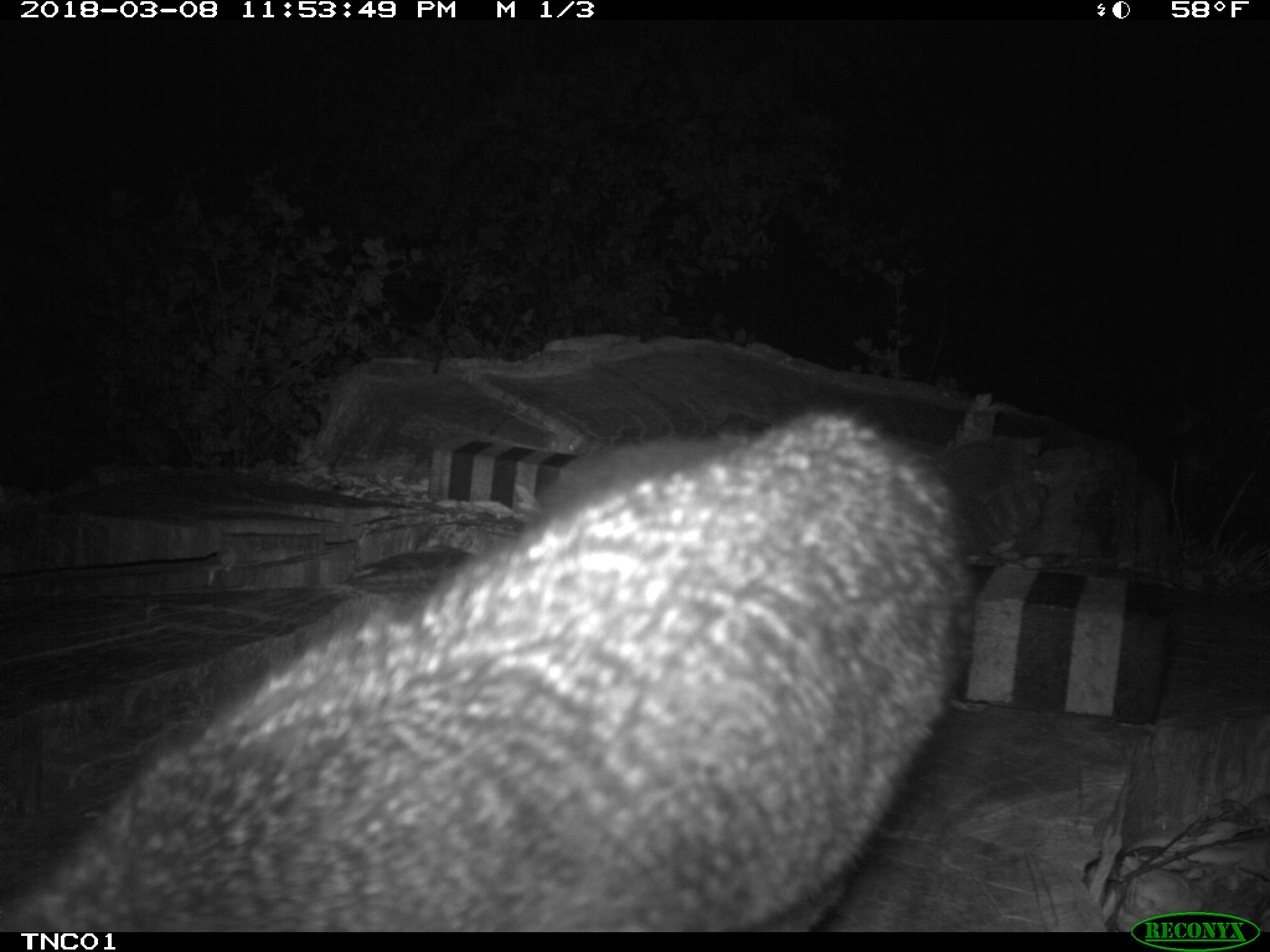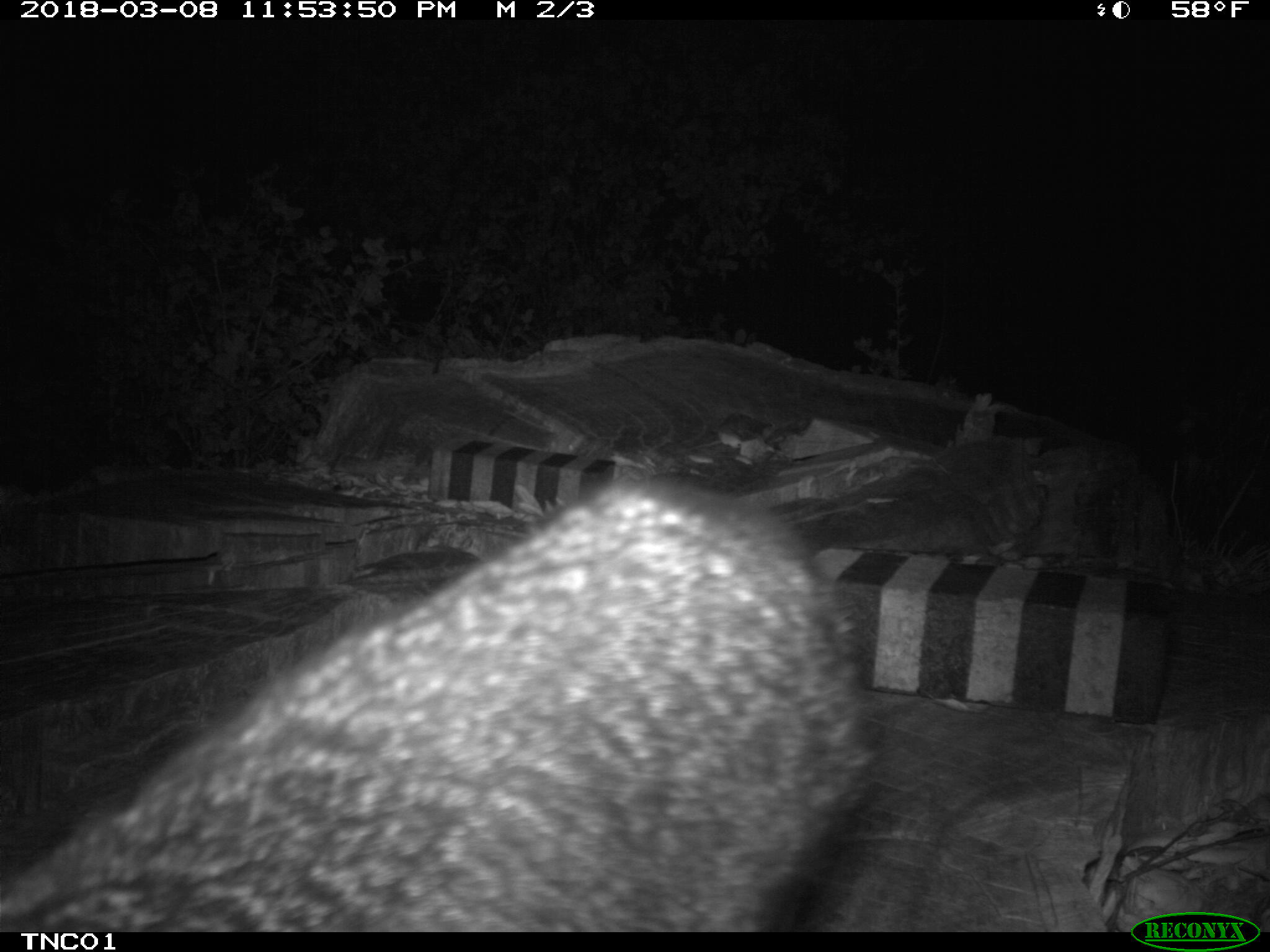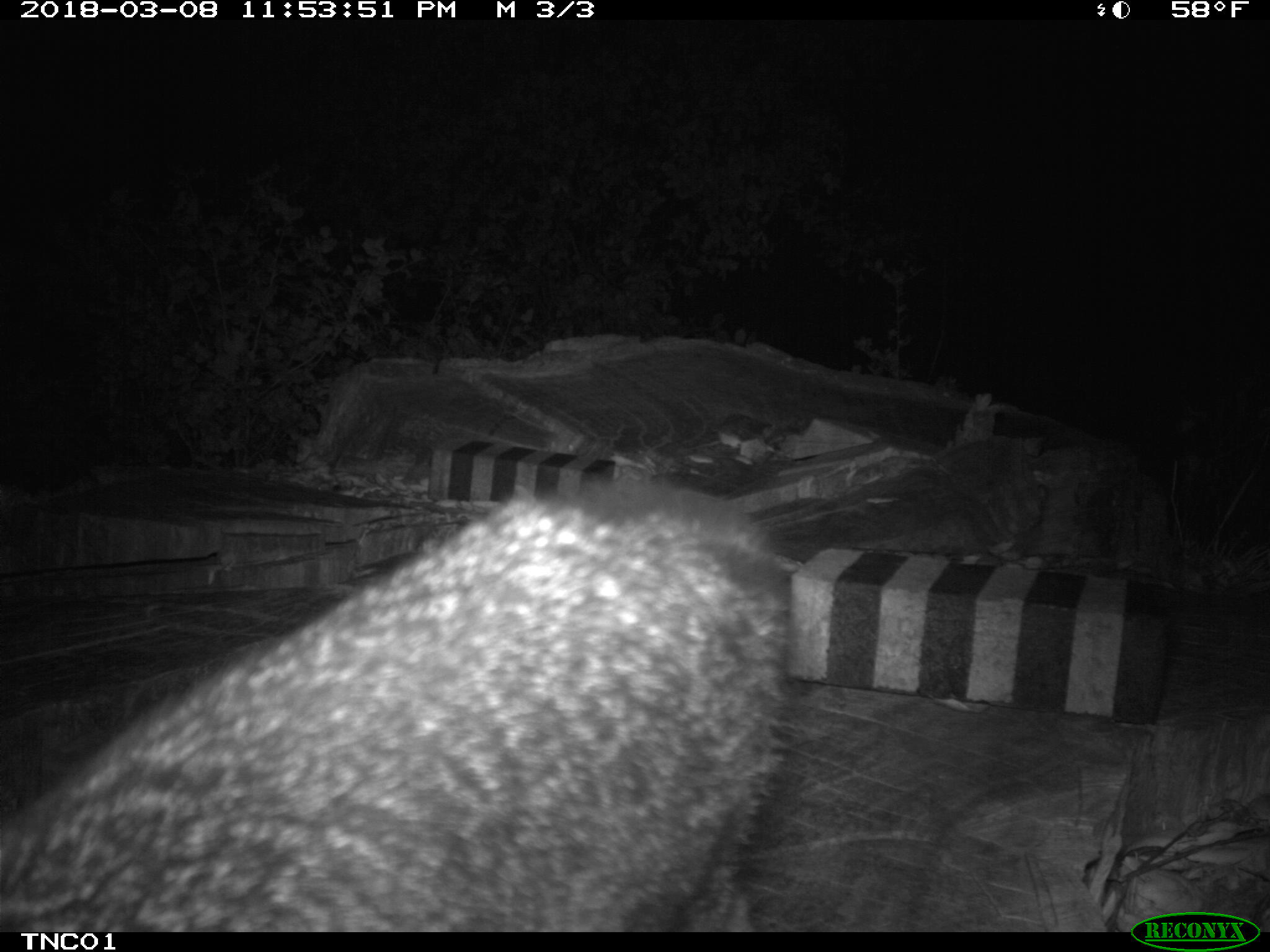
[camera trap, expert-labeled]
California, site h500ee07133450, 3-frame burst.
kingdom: Animalia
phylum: Chordata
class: Mammalia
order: Carnivora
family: Canidae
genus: Urocyon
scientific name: Urocyon littoralis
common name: island fox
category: fox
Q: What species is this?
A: Fox (island fox) (Urocyon littoralis).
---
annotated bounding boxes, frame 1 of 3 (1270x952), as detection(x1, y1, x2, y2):
fox: detection(0, 409, 972, 925)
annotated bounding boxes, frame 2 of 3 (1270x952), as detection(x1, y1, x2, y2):
fox: detection(0, 472, 877, 932)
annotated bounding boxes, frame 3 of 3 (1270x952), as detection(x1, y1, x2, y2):
fox: detection(0, 474, 793, 931)